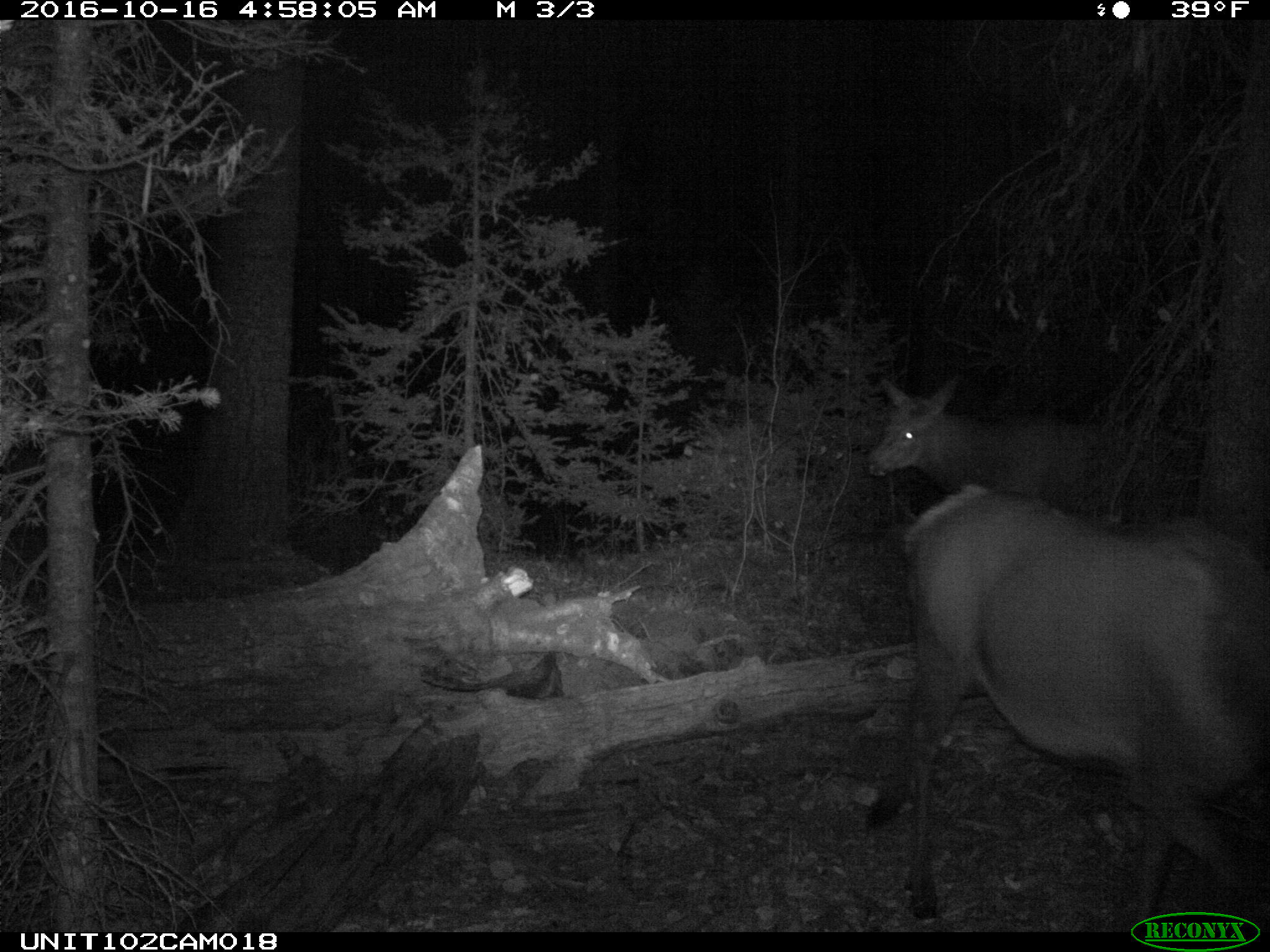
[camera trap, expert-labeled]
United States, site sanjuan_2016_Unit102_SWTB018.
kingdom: Animalia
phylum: Chordata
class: Mammalia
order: Artiodactyla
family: Cervidae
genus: Cervus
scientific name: Cervus elaphus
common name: red deer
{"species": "Cervus elaphus (red deer)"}